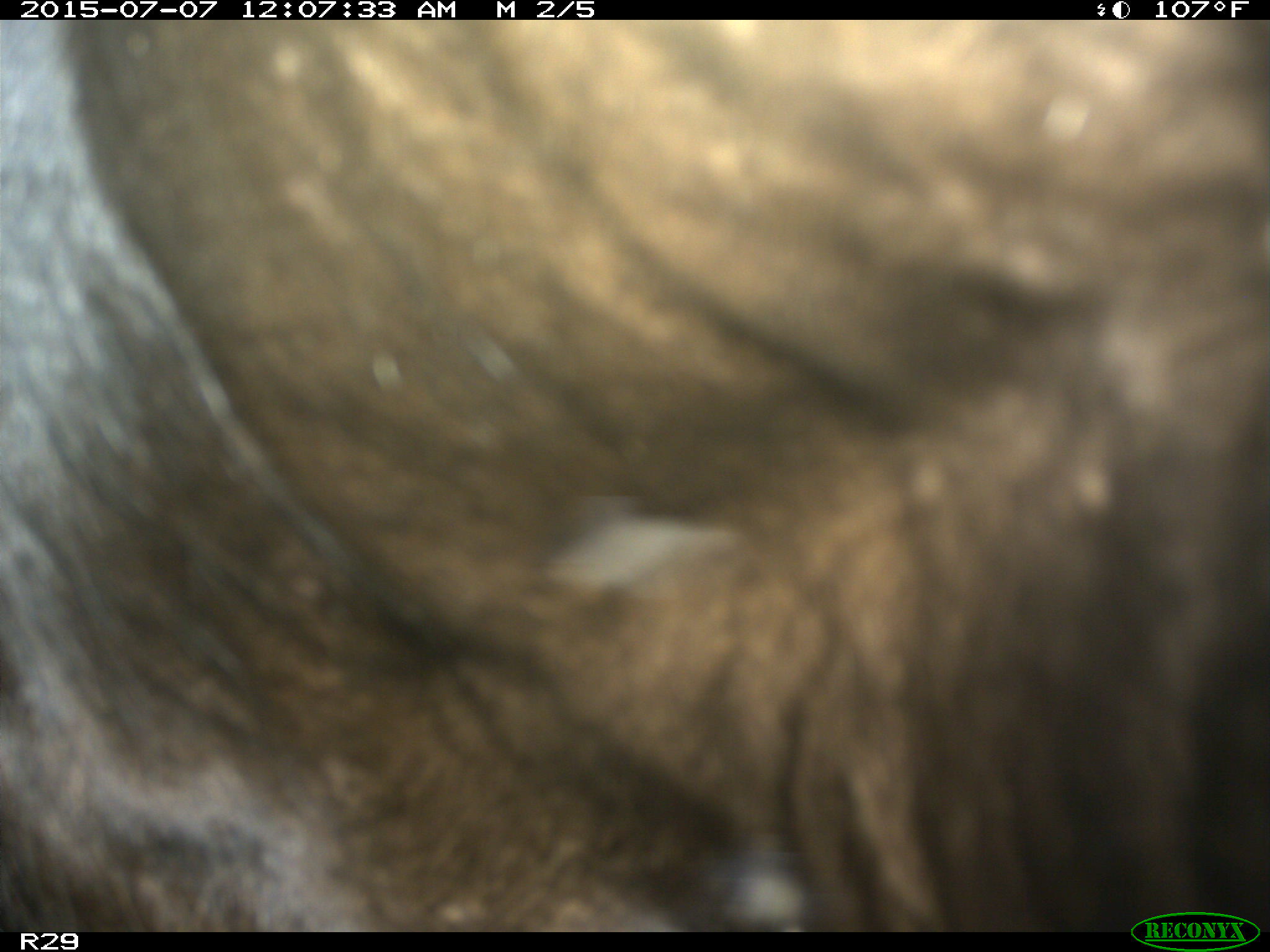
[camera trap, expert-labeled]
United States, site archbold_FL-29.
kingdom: Animalia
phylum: Chordata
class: Mammalia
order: Artiodactyla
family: Bovidae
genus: Bos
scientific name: Bos taurus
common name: domestic cow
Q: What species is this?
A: Bos taurus (domestic cow).